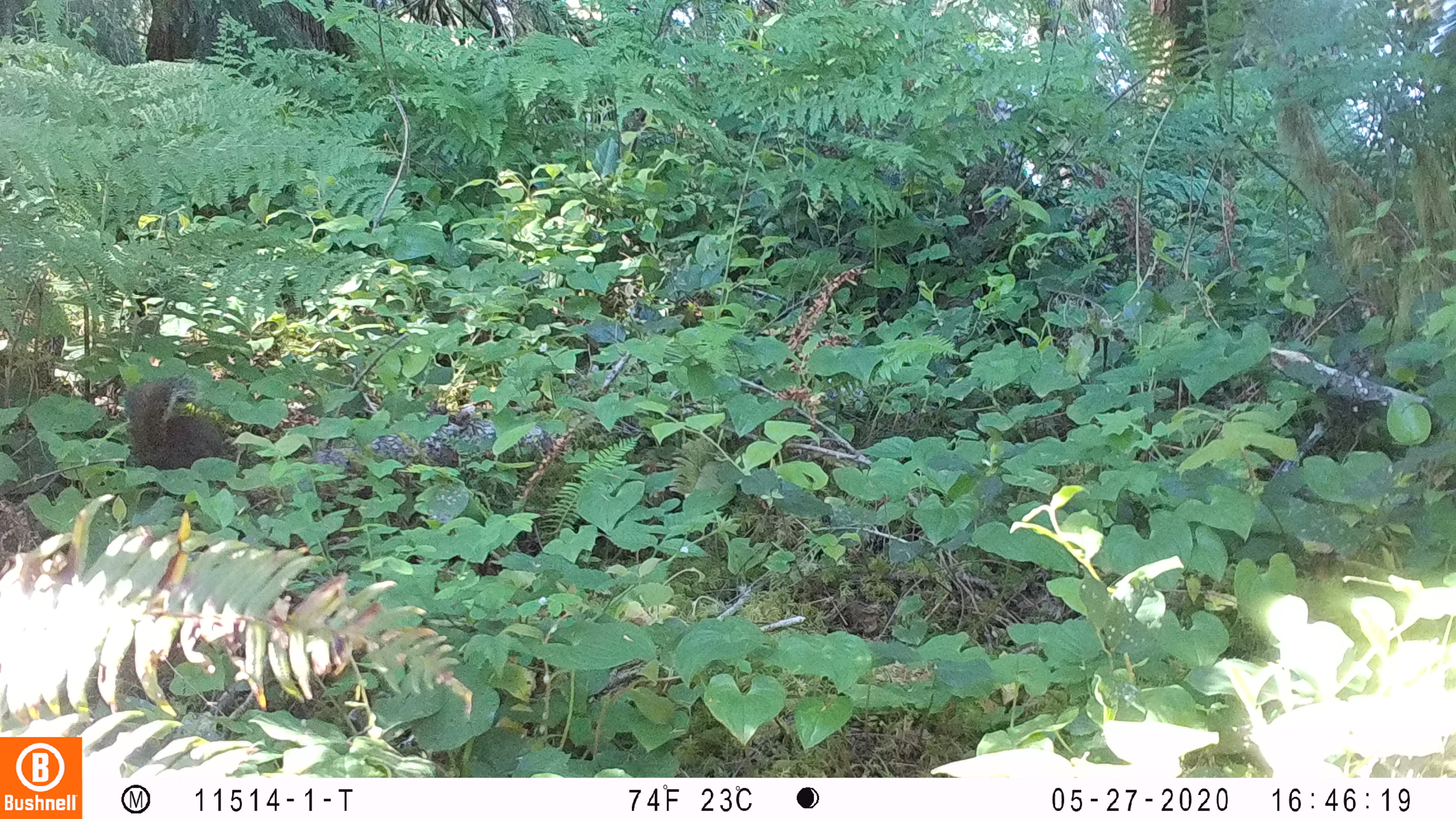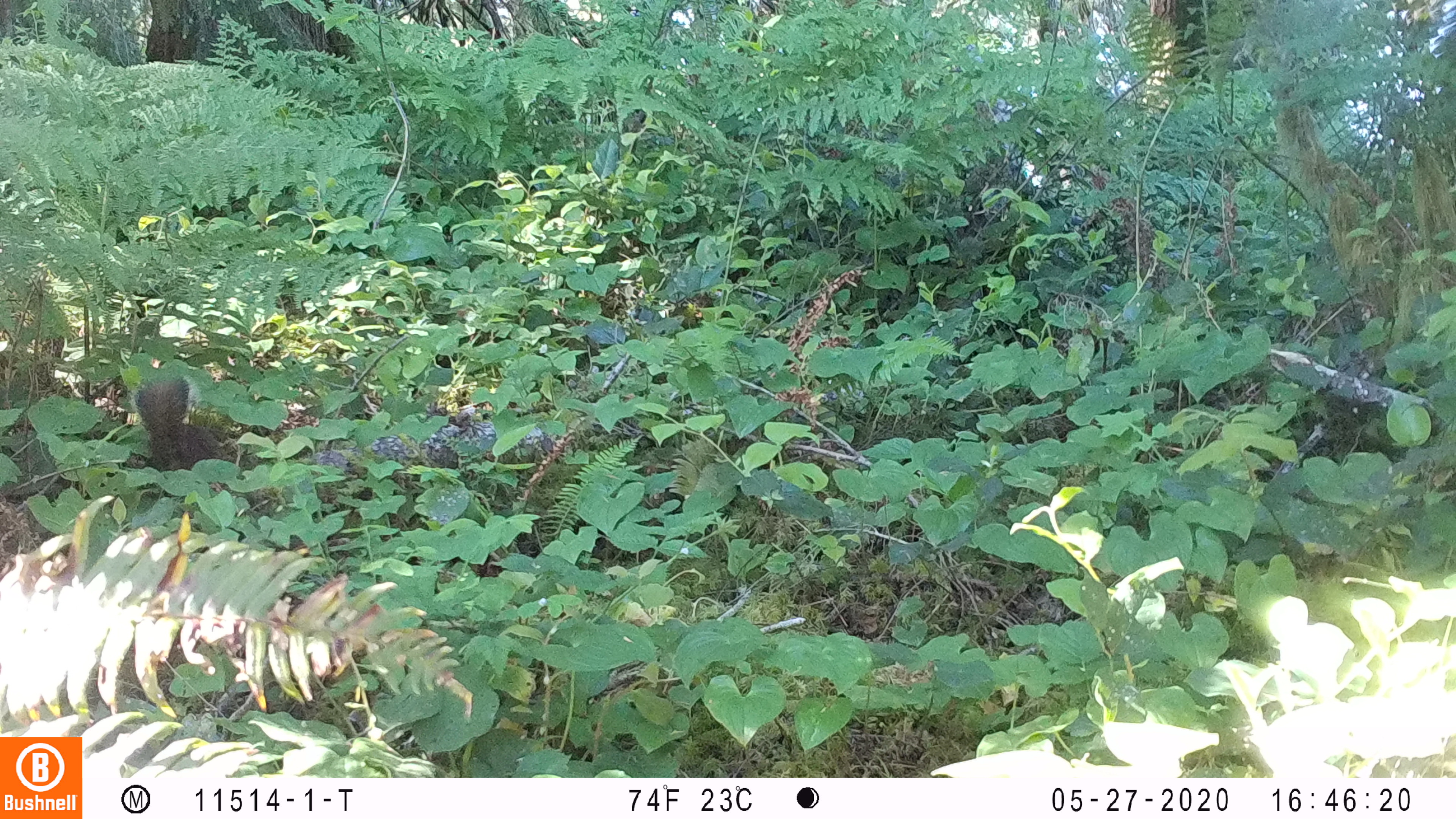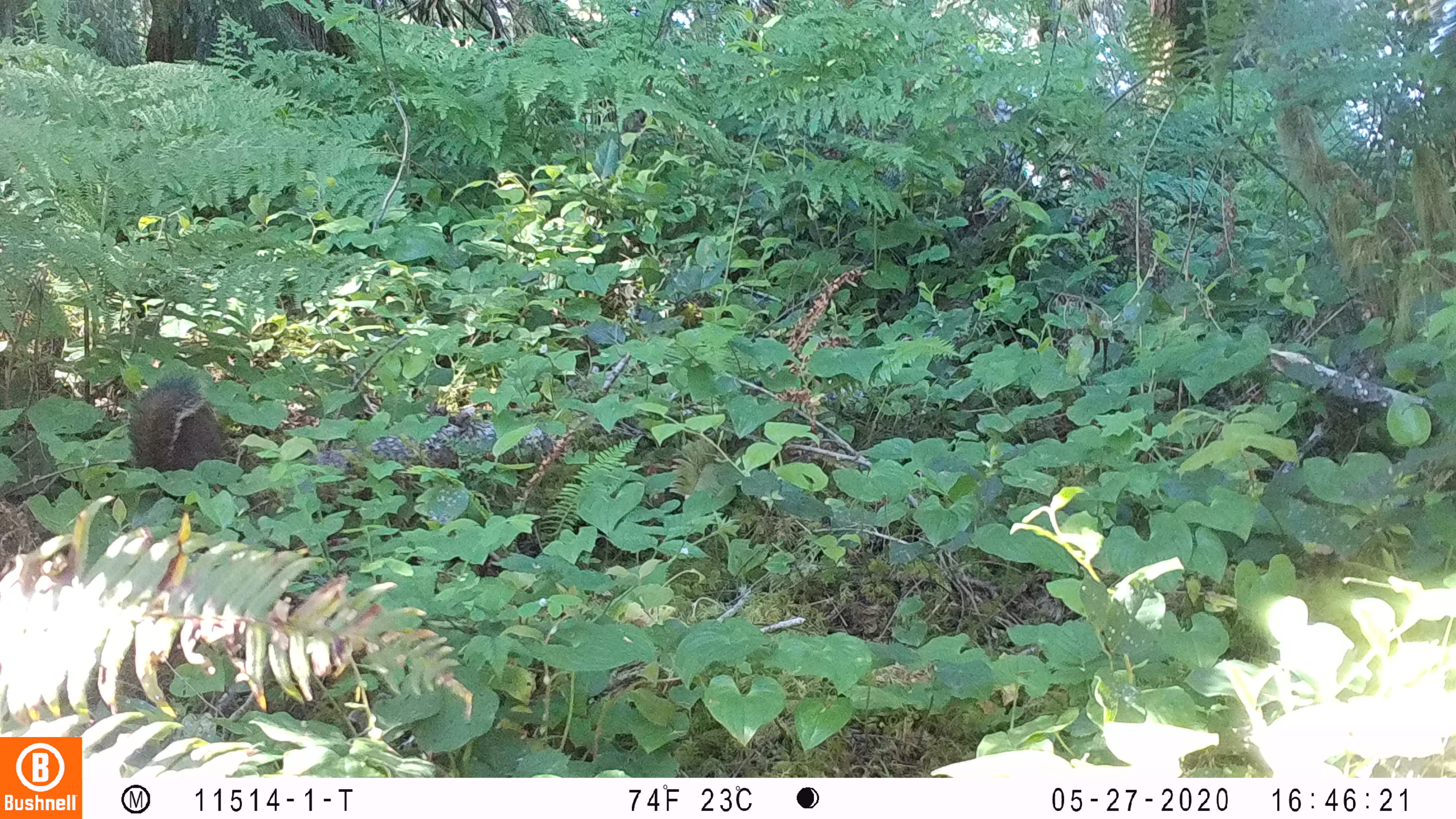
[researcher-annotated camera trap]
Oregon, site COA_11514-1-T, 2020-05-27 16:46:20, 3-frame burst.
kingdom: Animalia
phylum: Chordata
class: Mammalia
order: Rodentia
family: Sciuridae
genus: Tamiasciurus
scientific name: Tamiasciurus douglasii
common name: douglas squirrel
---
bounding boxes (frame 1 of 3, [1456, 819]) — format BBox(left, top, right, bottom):
douglas squirrel: BBox(123, 367, 245, 477)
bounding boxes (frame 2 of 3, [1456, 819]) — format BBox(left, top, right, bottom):
douglas squirrel: BBox(130, 368, 238, 480)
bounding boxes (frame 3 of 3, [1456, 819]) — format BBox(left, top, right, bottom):
douglas squirrel: BBox(118, 370, 240, 485)